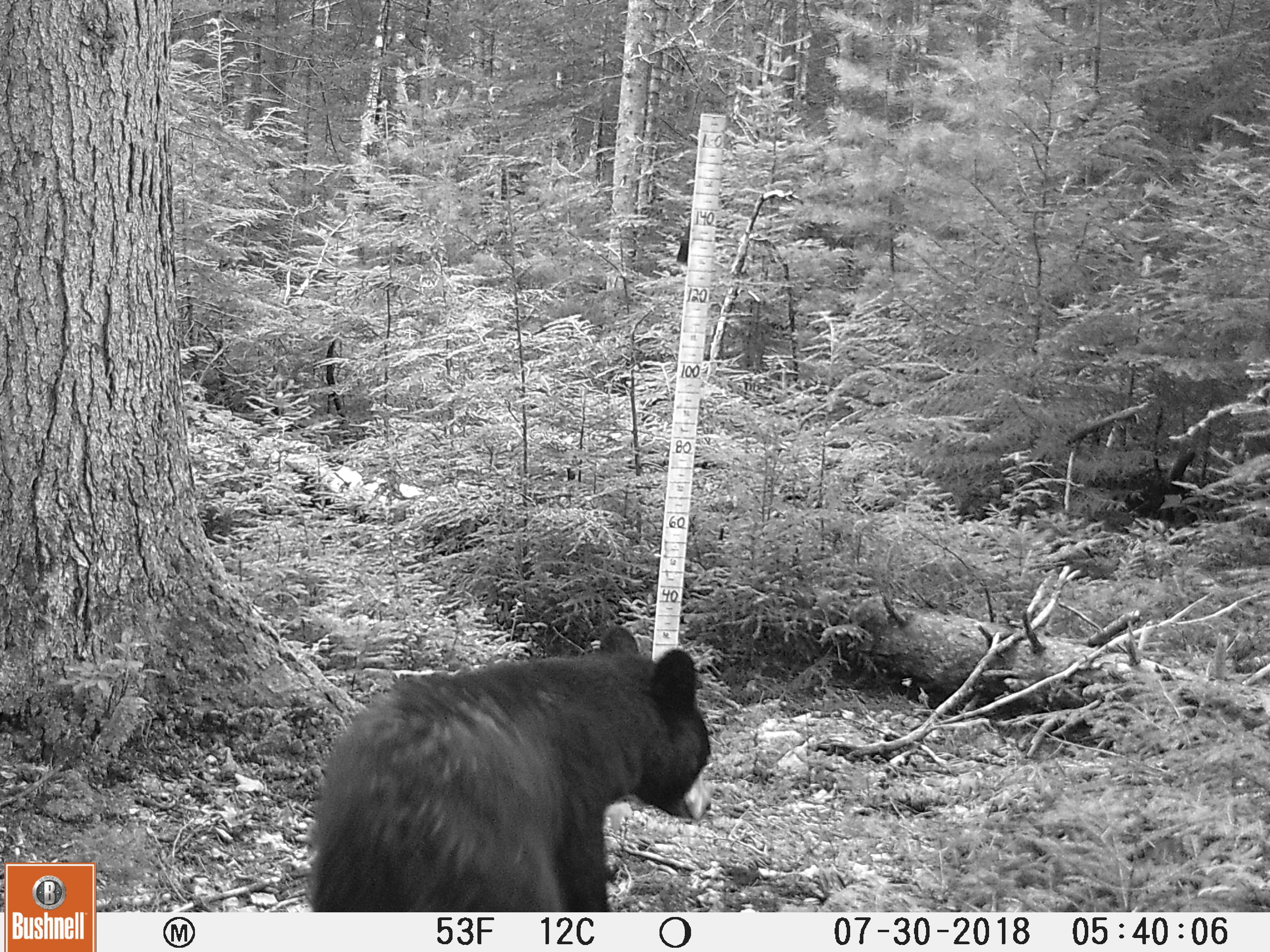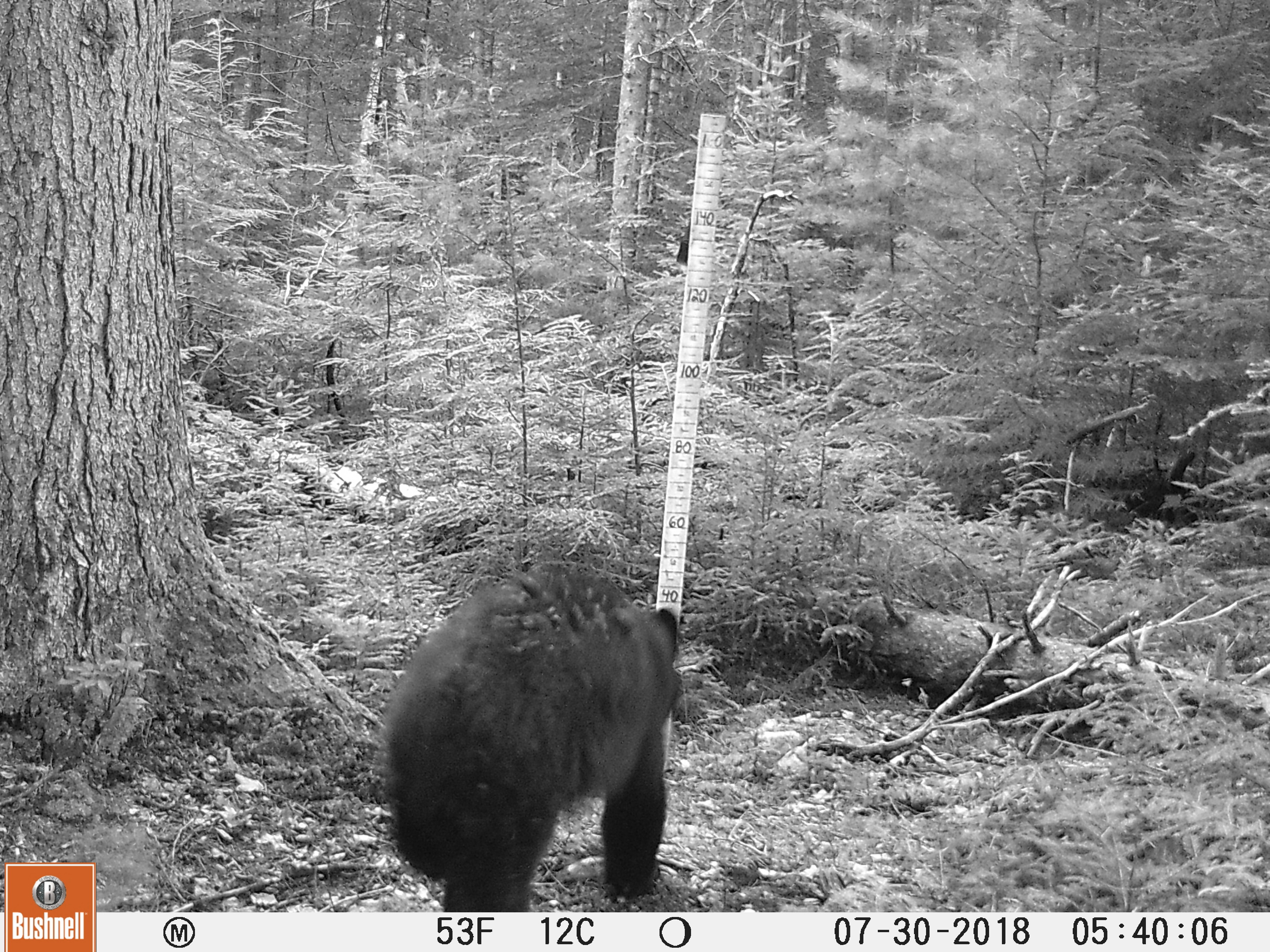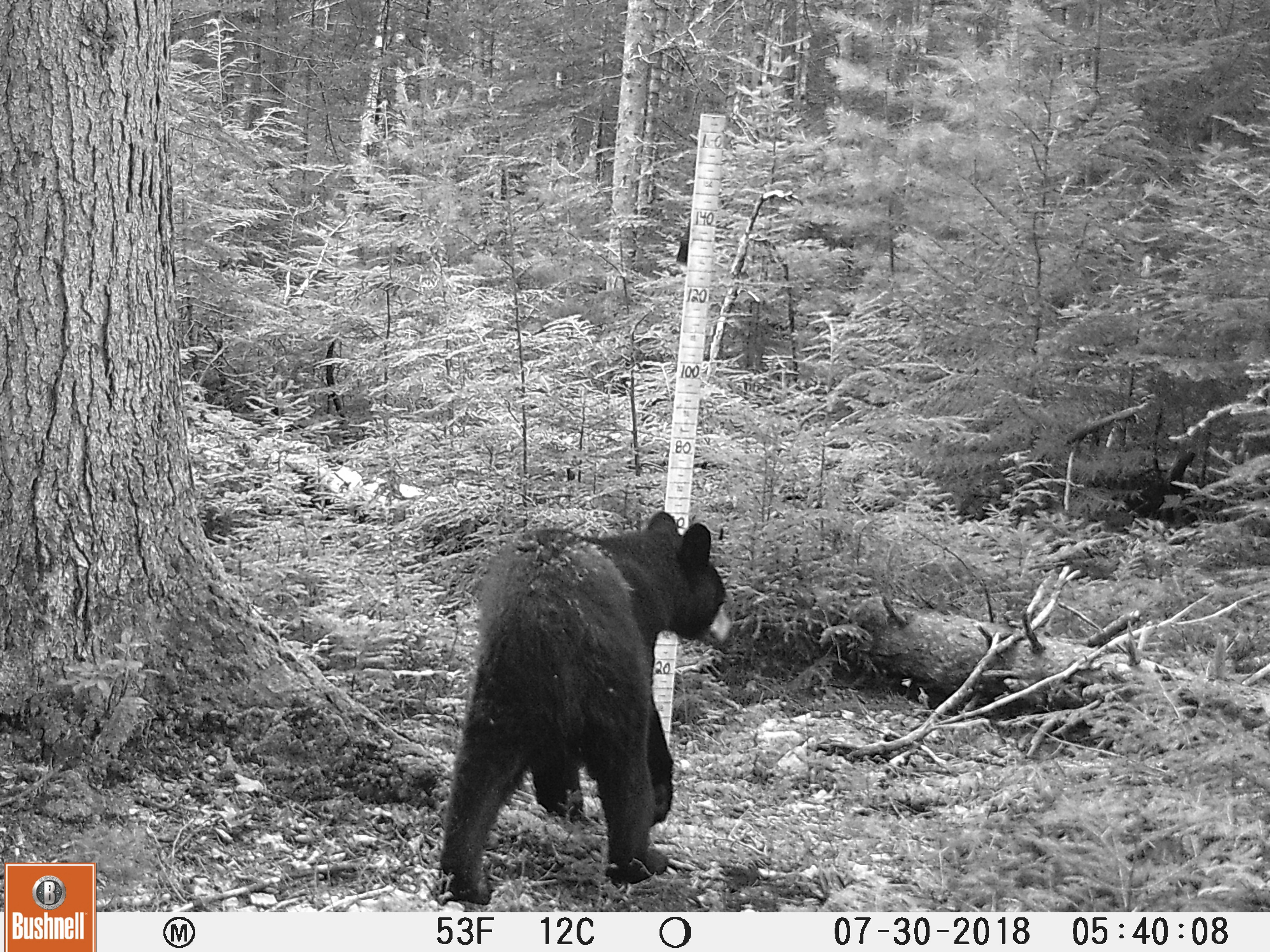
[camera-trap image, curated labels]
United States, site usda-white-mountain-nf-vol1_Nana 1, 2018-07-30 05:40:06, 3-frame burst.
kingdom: Animalia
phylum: Chordata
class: Mammalia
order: Carnivora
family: Ursidae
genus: Ursus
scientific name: Ursus americanus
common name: black bear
Black bear (Ursus americanus).